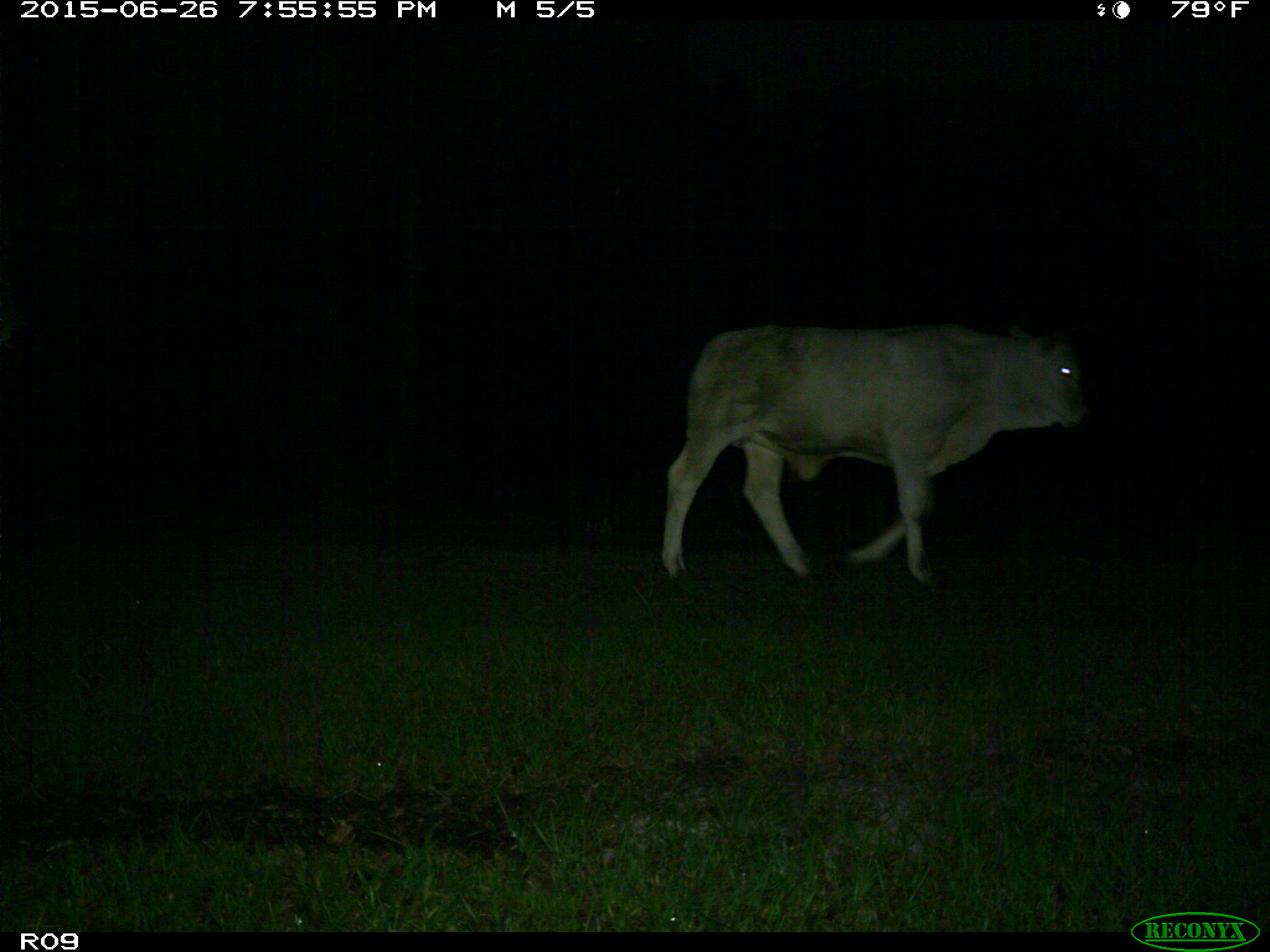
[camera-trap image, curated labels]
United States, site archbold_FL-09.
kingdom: Animalia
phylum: Chordata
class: Mammalia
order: Artiodactyla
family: Bovidae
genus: Bos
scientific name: Bos taurus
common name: domestic cow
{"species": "Bos taurus (domestic cow)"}